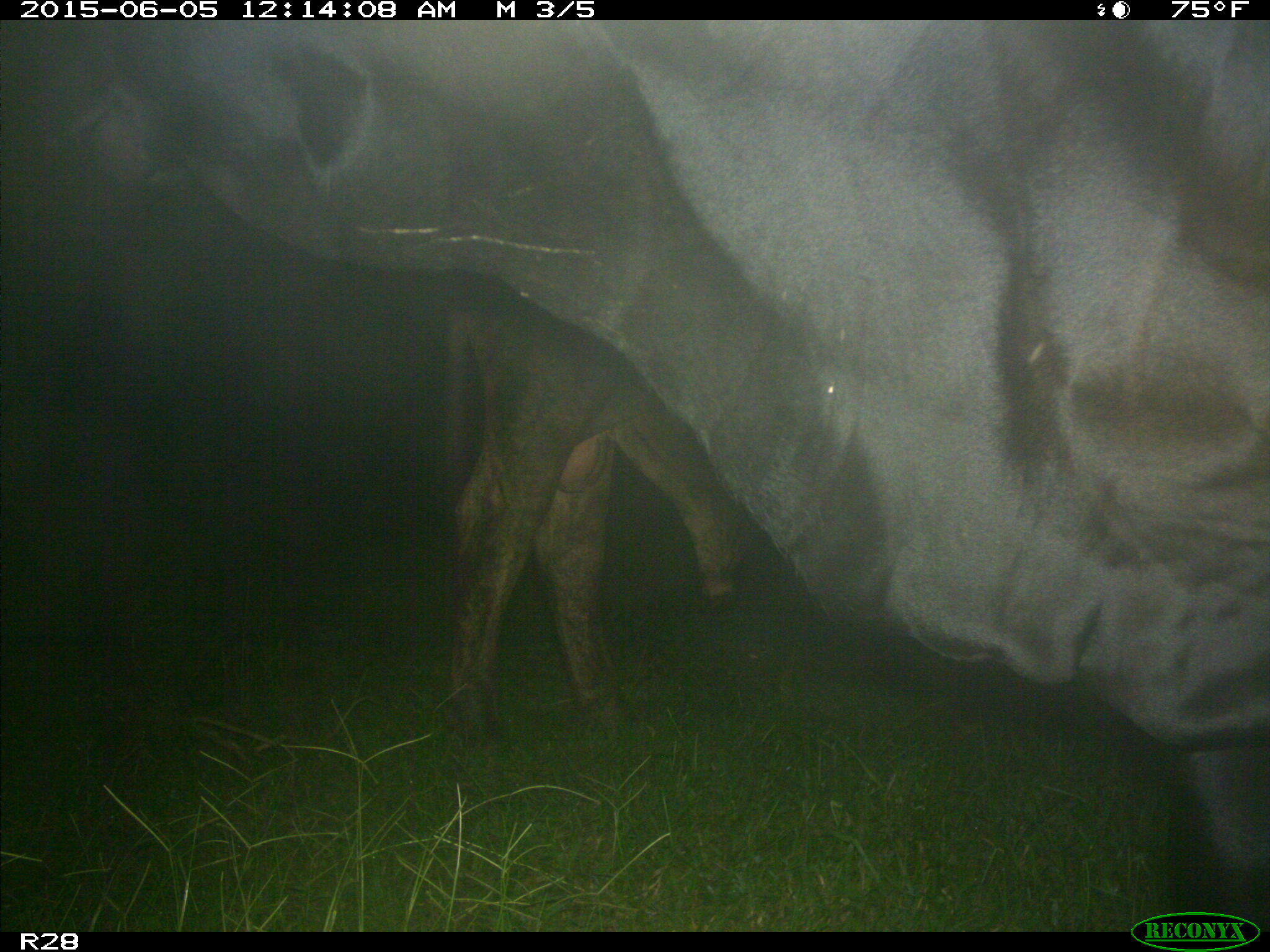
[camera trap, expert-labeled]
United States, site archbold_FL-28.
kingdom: Animalia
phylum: Chordata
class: Mammalia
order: Artiodactyla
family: Bovidae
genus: Bos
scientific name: Bos taurus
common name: domestic cow